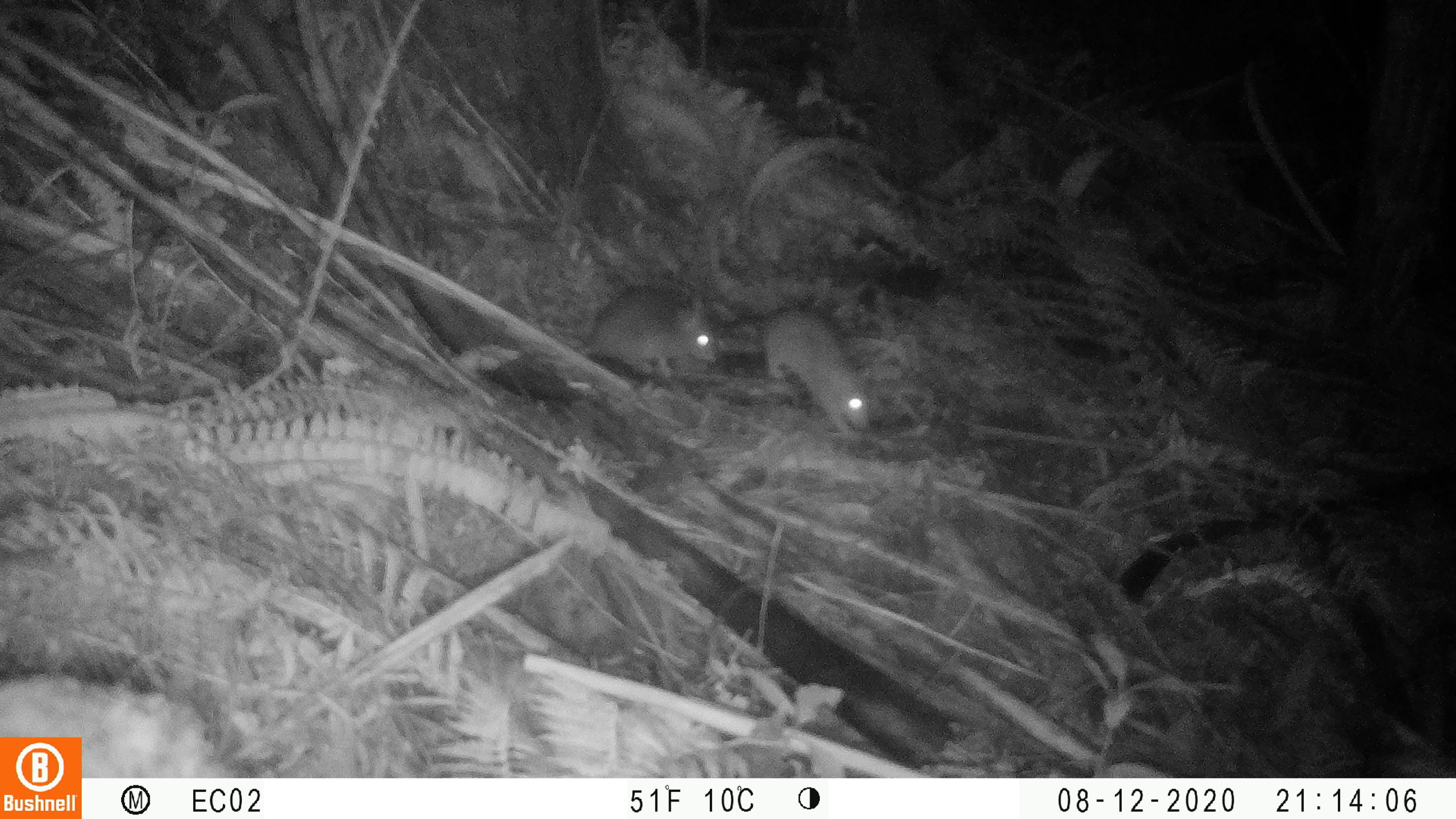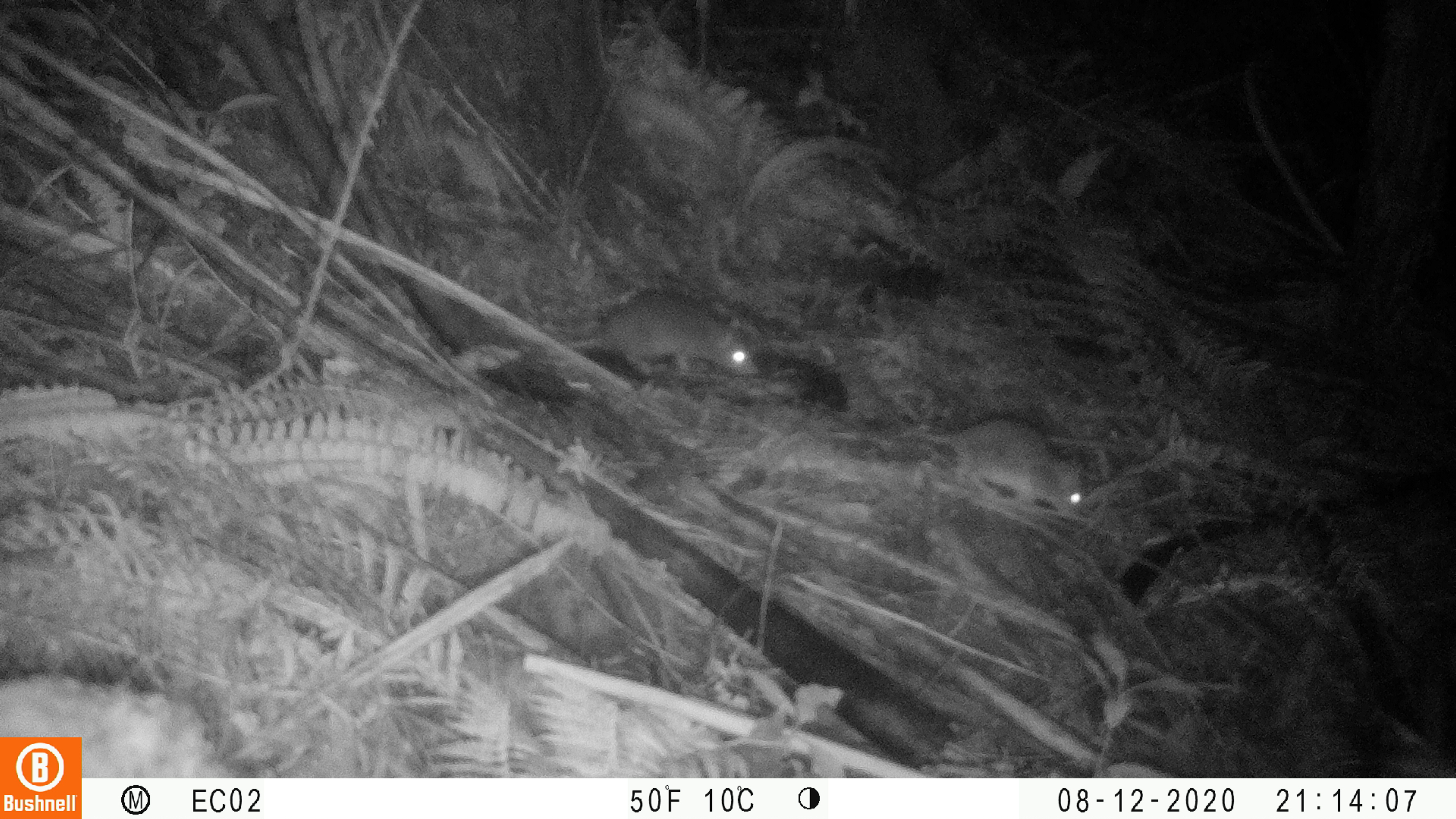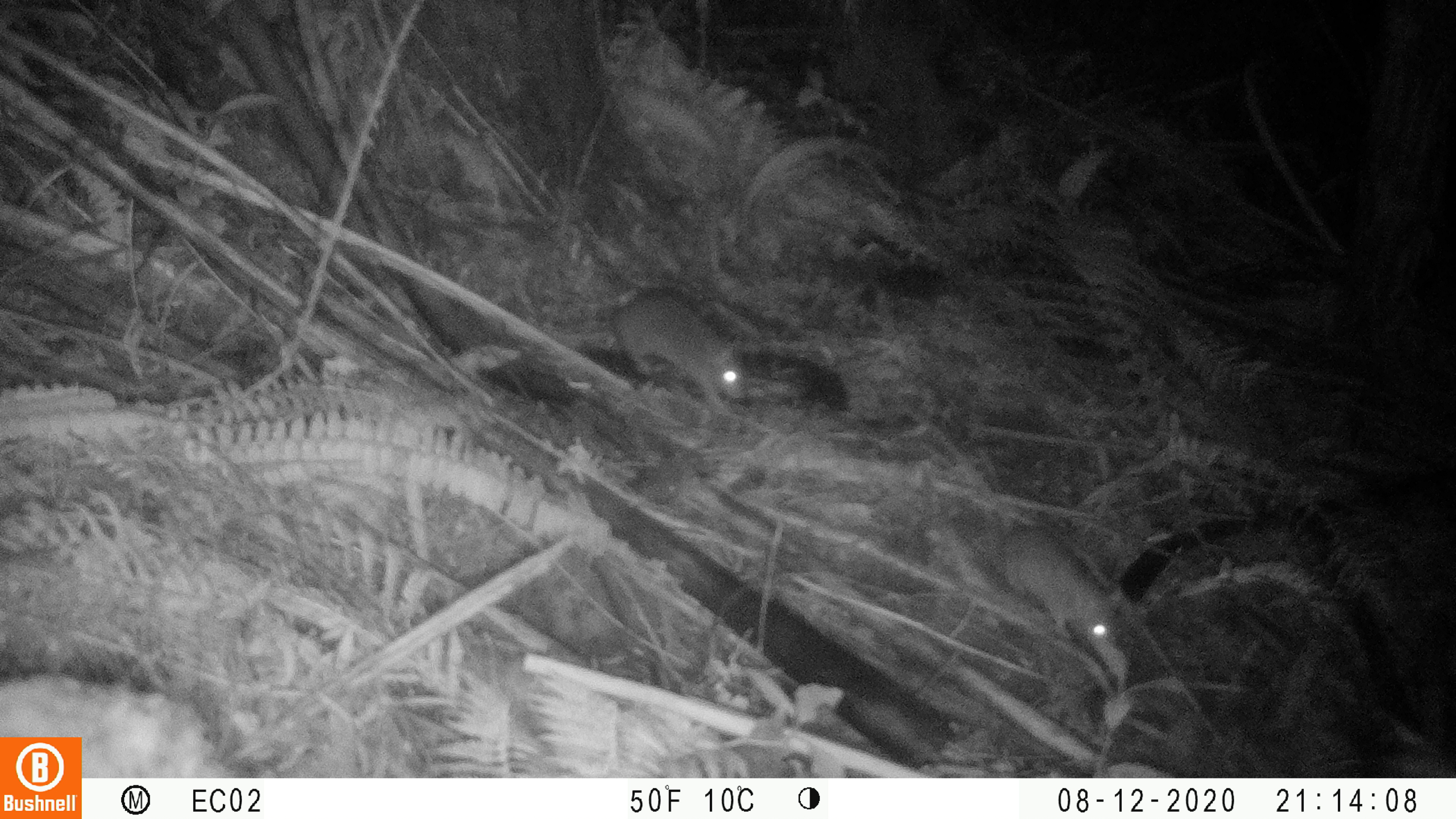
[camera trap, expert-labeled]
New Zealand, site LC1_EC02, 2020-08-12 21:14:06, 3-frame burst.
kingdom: Animalia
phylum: Chordata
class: Mammalia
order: Rodentia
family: Muridae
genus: Rattus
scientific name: Rattus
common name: rat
Rat (Rattus).